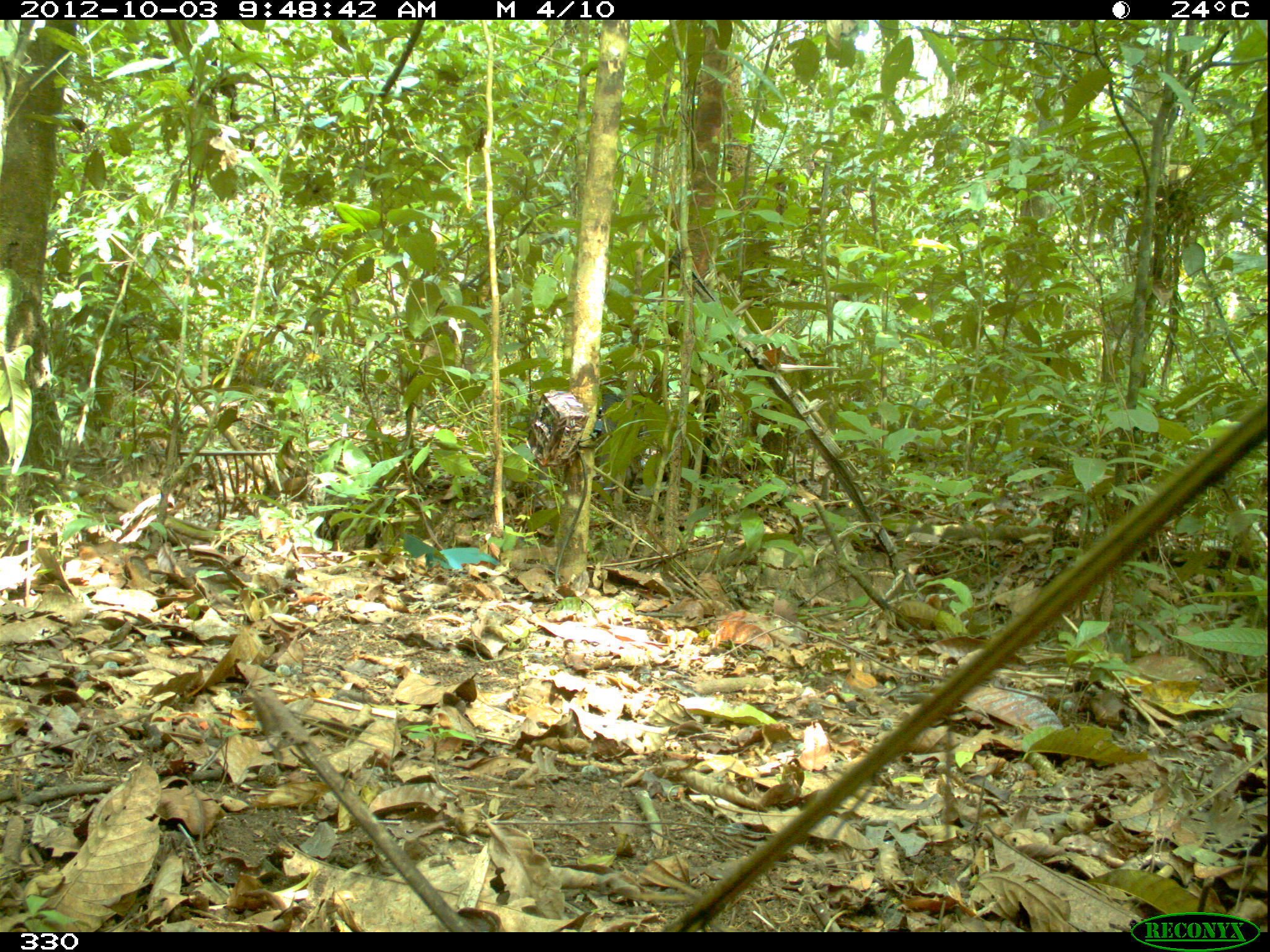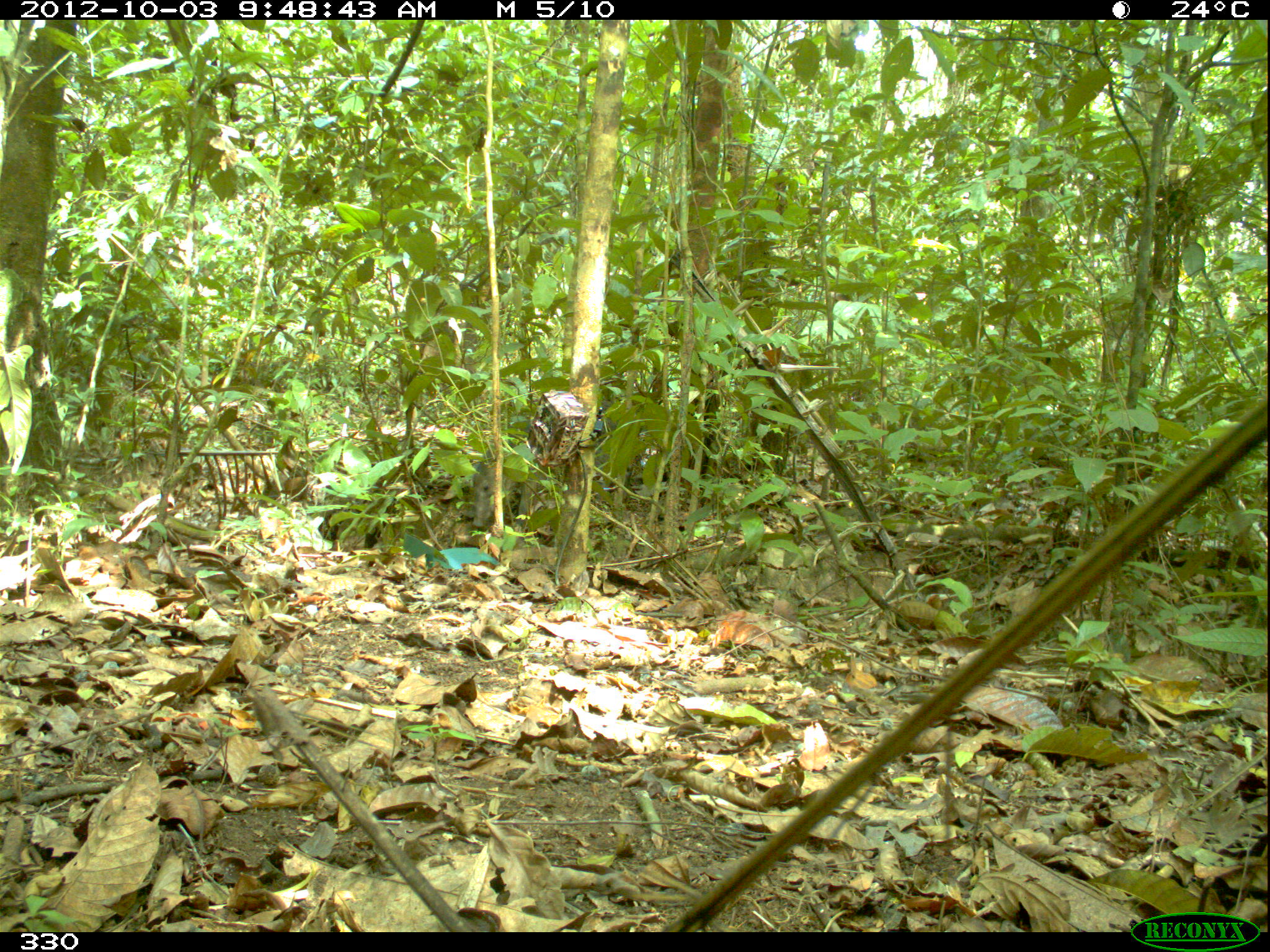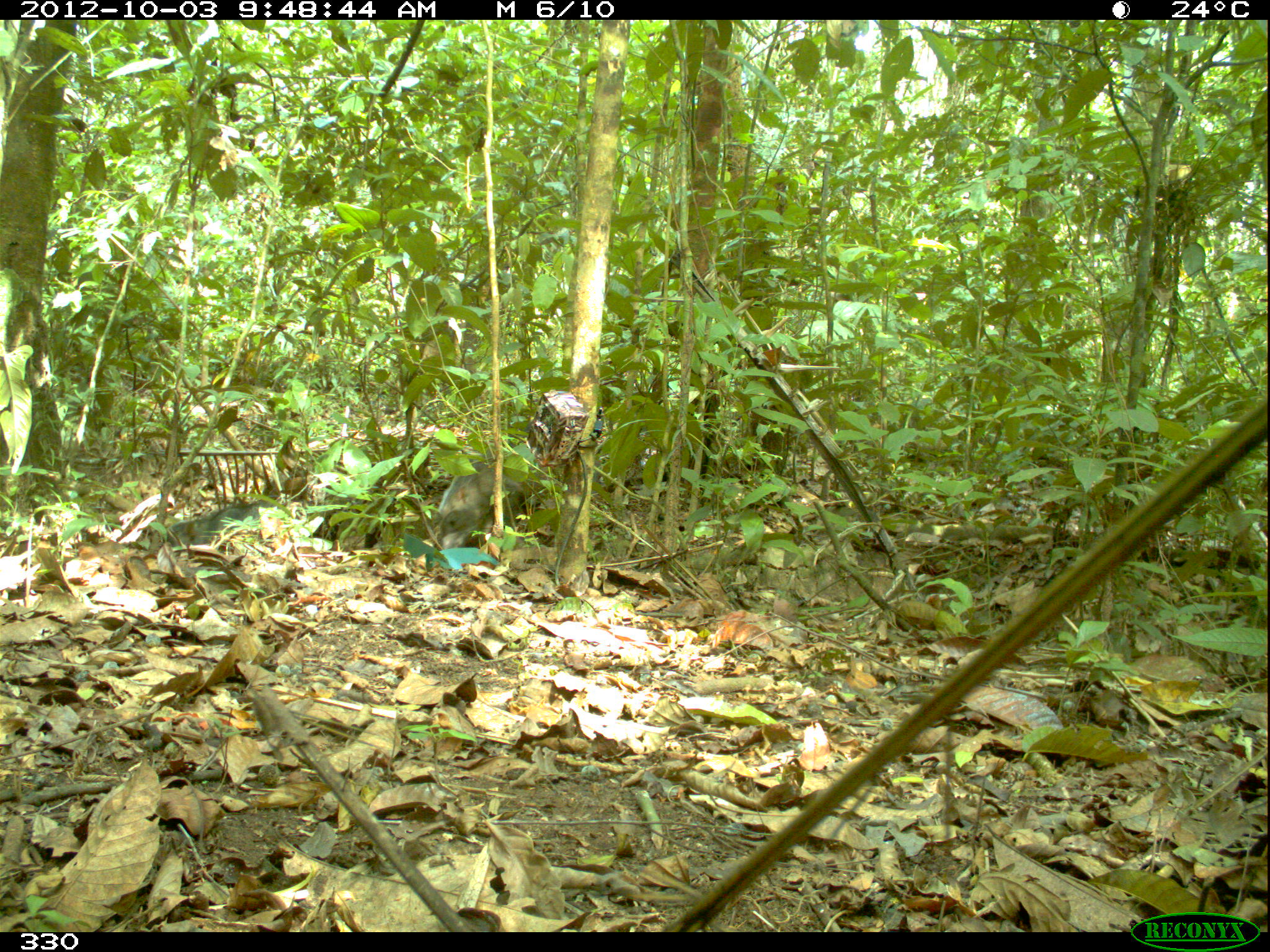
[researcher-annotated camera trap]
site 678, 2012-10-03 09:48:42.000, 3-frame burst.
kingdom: Animalia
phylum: Chordata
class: Mammalia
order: Artiodactyla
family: Tayassuidae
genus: Tayassu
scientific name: Tayassu pecari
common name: white-lipped peccary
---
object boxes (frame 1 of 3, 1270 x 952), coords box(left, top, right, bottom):
tayassu pecari: box(595, 392, 650, 510)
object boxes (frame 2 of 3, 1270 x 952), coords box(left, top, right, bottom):
tayassu pecari: box(470, 401, 631, 528)